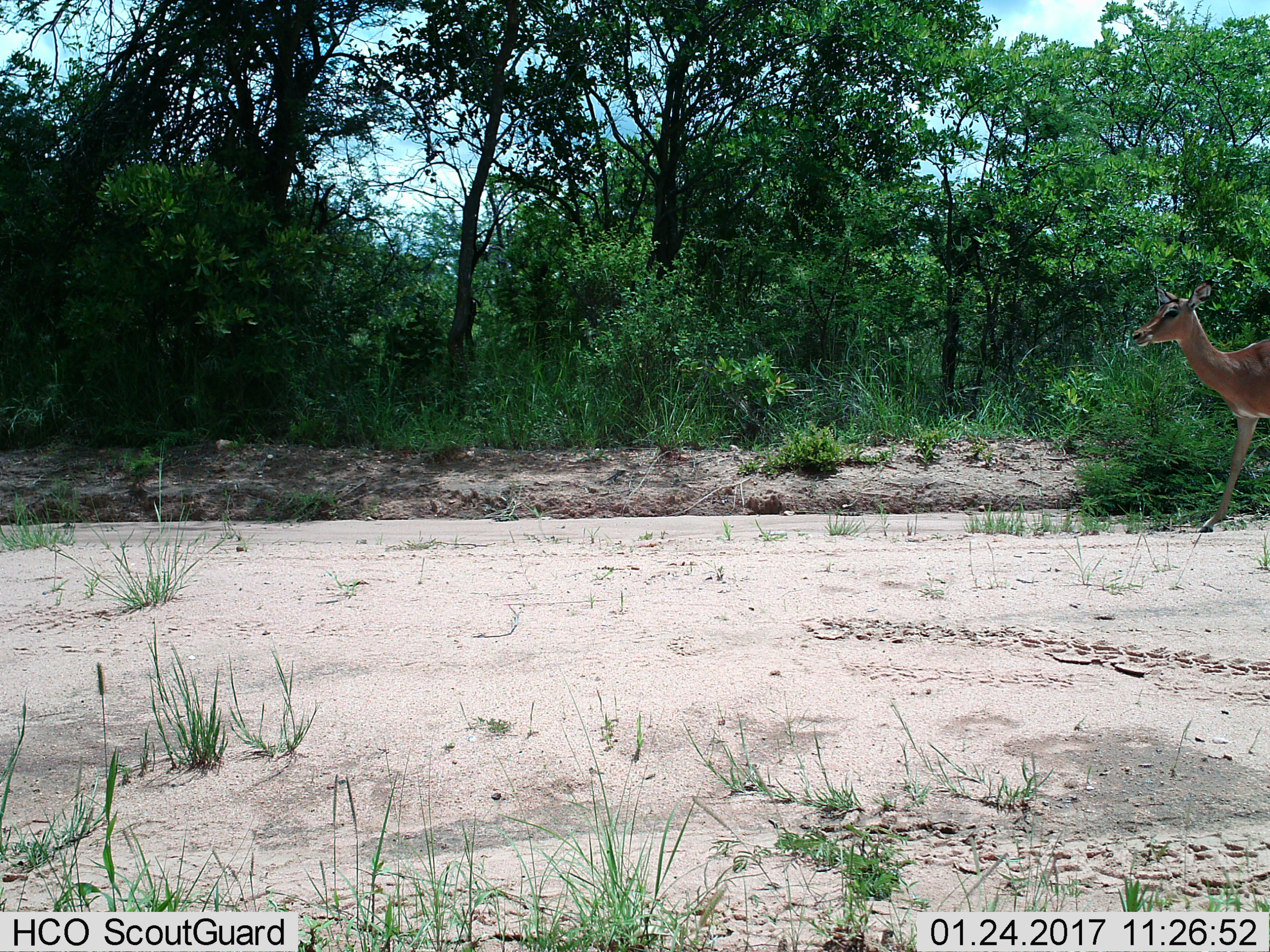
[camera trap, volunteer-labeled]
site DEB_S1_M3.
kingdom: Animalia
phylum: Chordata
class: Mammalia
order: Artiodactyla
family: Bovidae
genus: Aepyceros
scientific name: Aepyceros melampus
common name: impala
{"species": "impala (Aepyceros melampus)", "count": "1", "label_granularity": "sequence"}